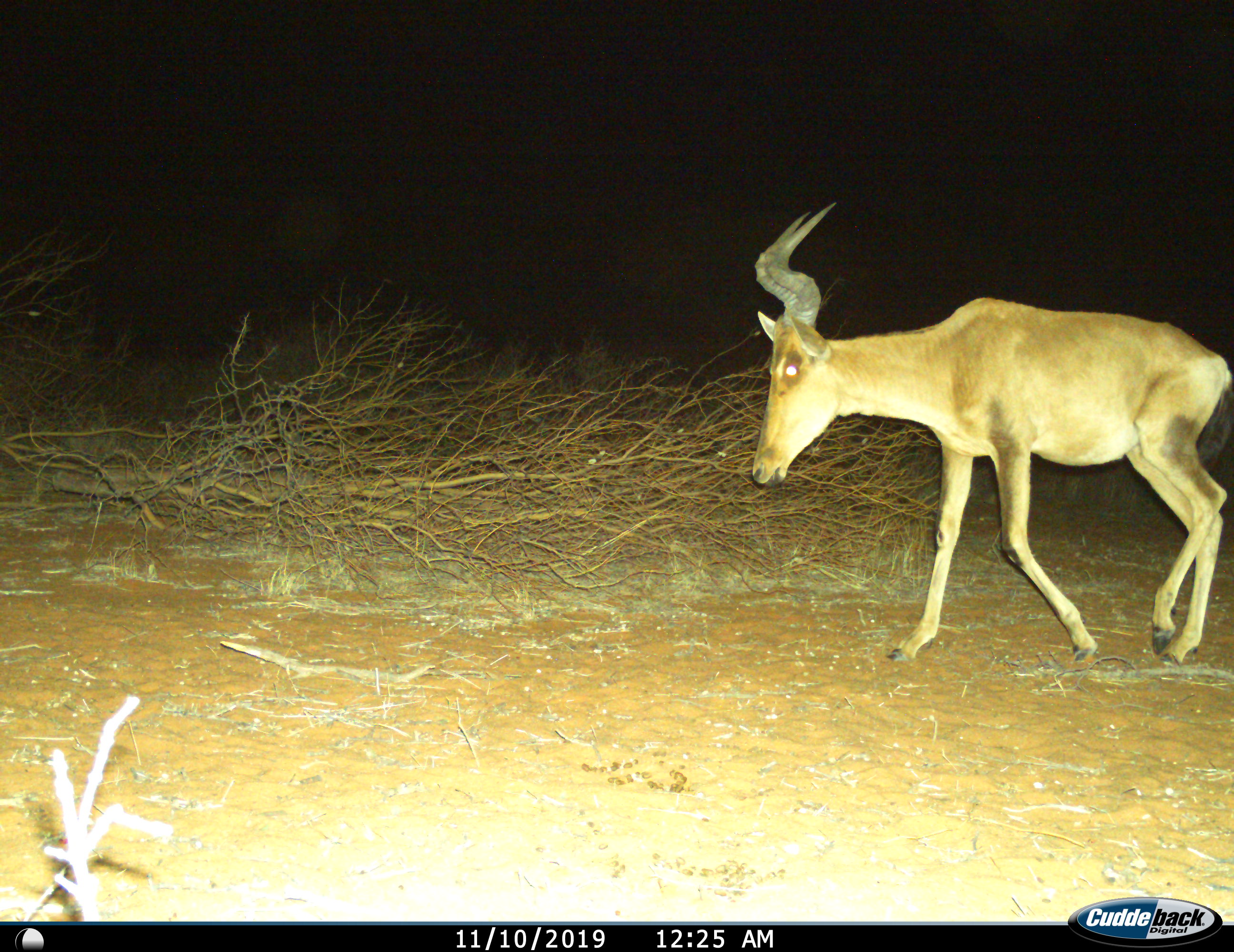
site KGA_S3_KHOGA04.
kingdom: Animalia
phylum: Chordata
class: Mammalia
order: Artiodactyla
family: Bovidae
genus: Alcelaphus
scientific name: Alcelaphus buselaphus caama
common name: red hartebeest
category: hartebeestred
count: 1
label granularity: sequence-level